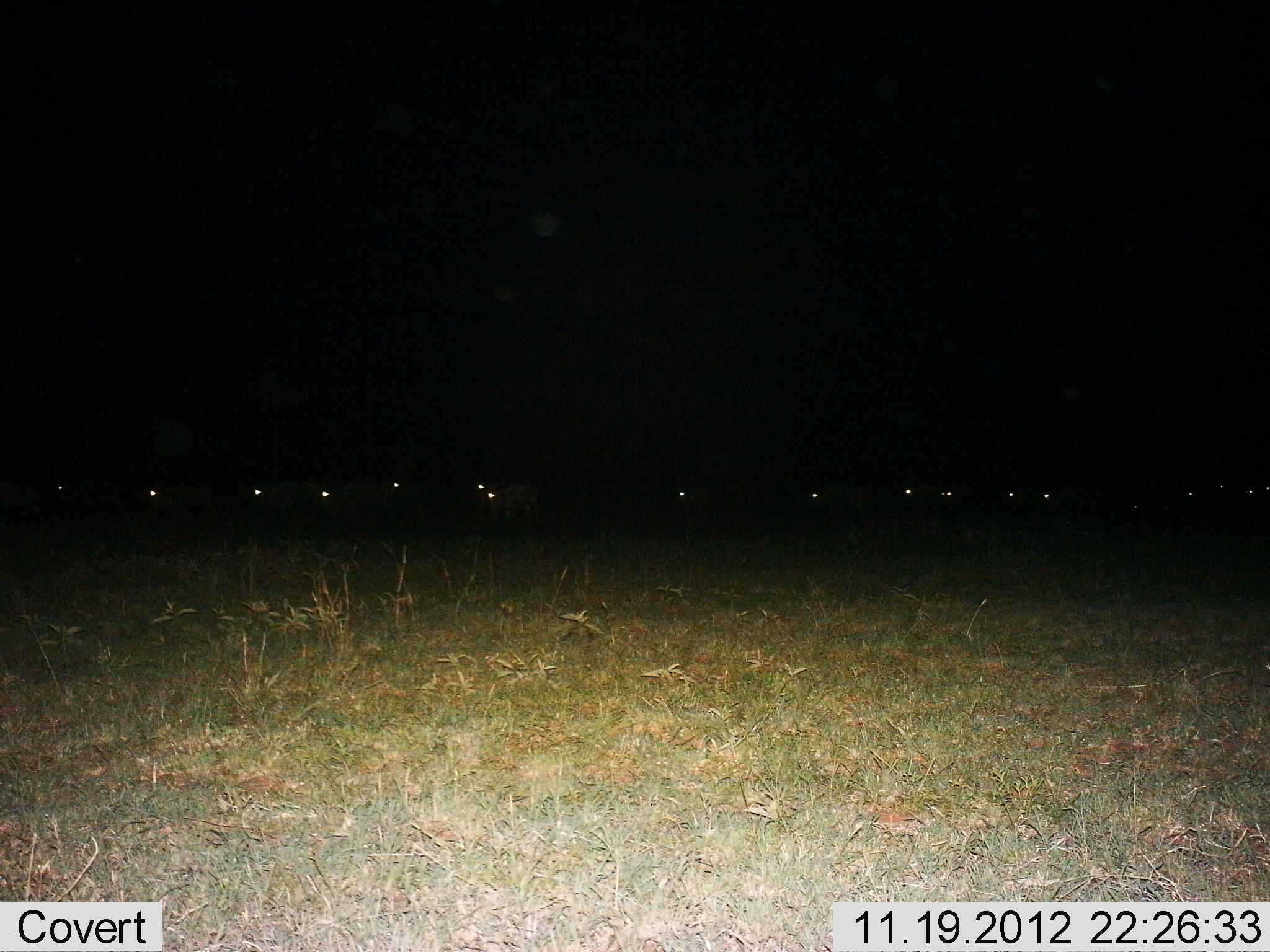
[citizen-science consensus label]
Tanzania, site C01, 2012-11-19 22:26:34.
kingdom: Animalia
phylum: Chordata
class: Mammalia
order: Artiodactyla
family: Bovidae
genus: Connochaetes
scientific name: Connochaetes taurinus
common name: blue wildebeest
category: wildebeest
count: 11-50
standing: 67%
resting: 0%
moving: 44%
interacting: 0%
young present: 0%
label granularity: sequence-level